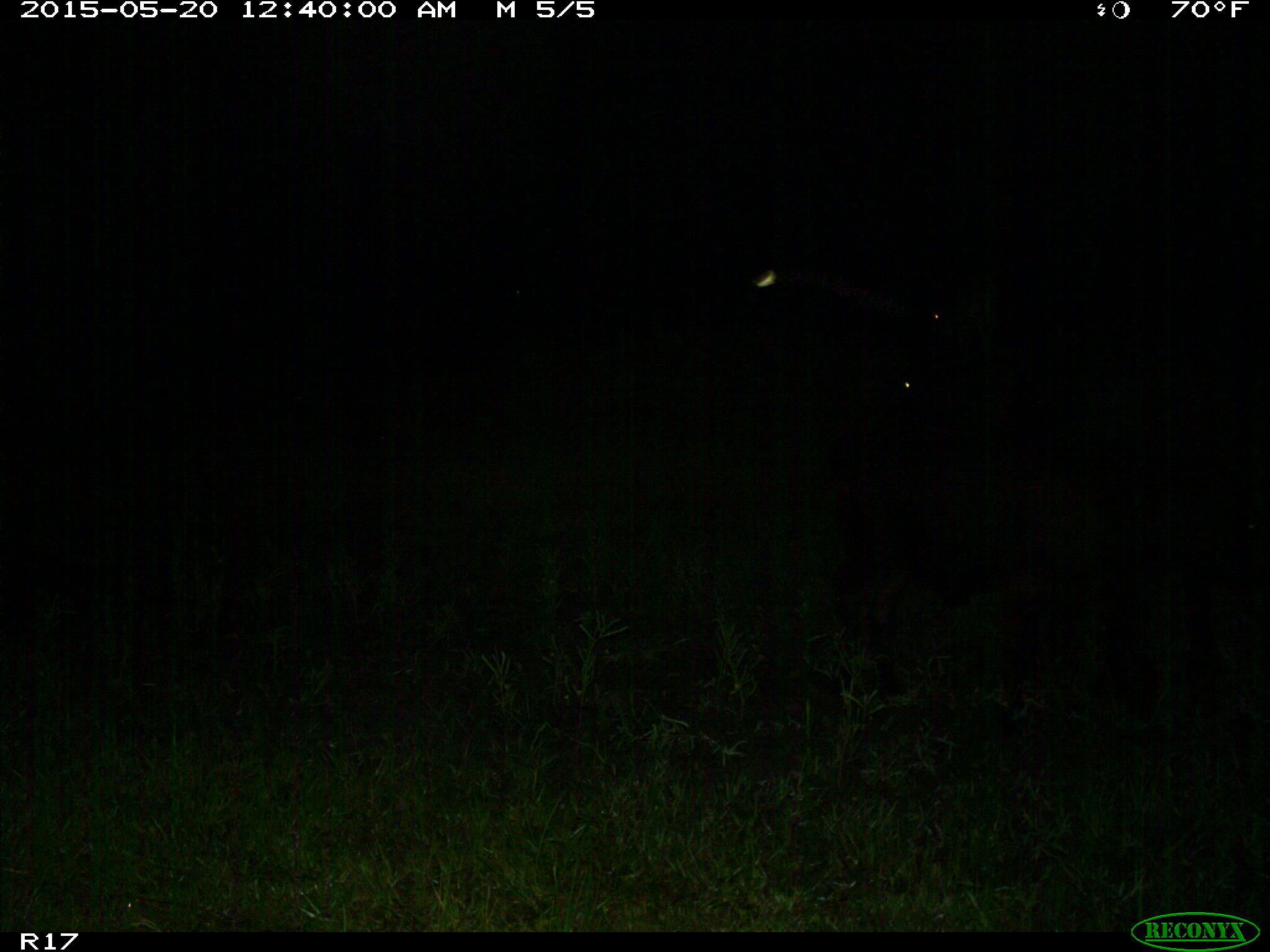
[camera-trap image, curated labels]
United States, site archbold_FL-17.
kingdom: Animalia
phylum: Chordata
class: Mammalia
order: Artiodactyla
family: Bovidae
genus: Bos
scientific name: Bos taurus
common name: domestic cow